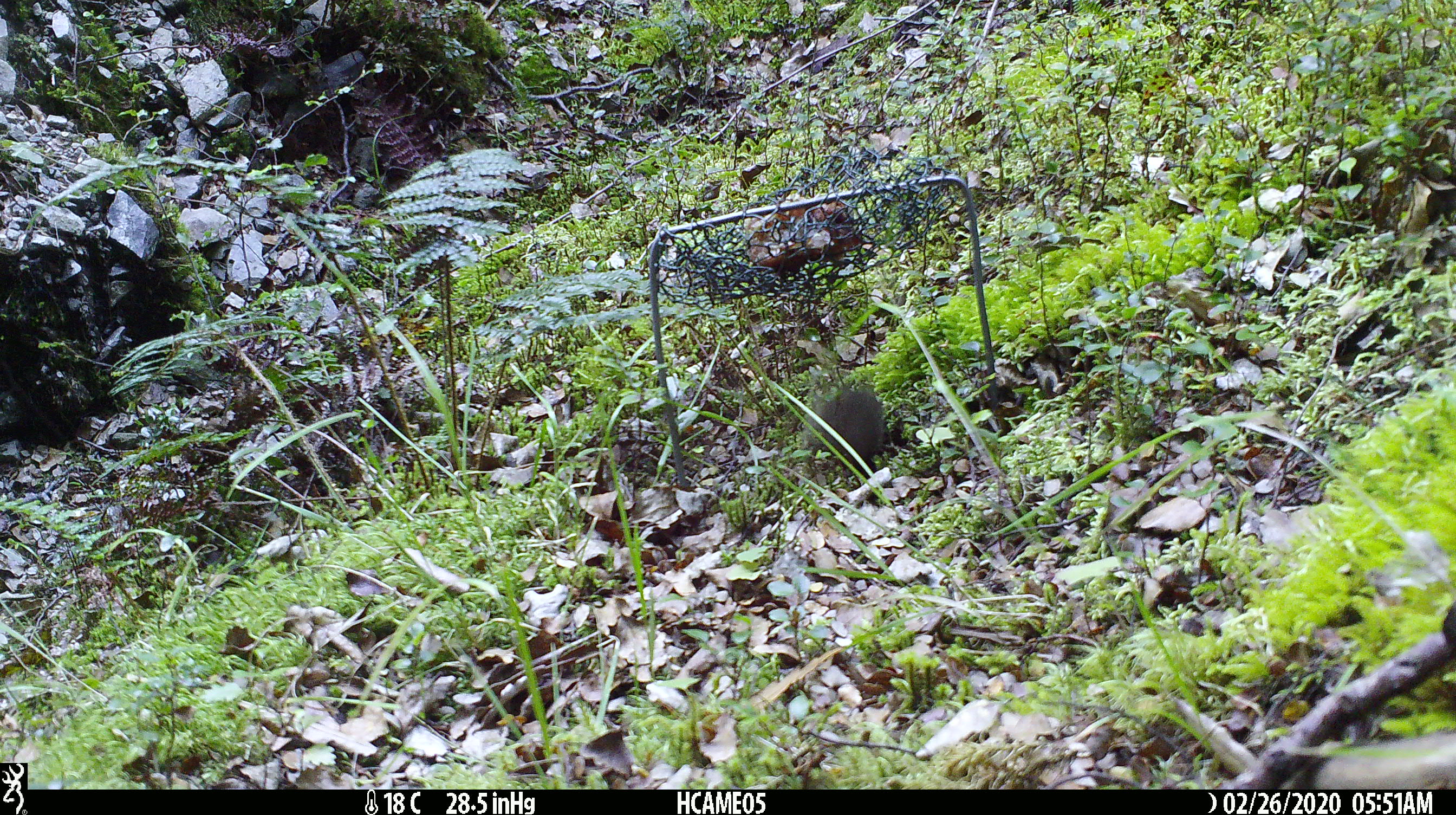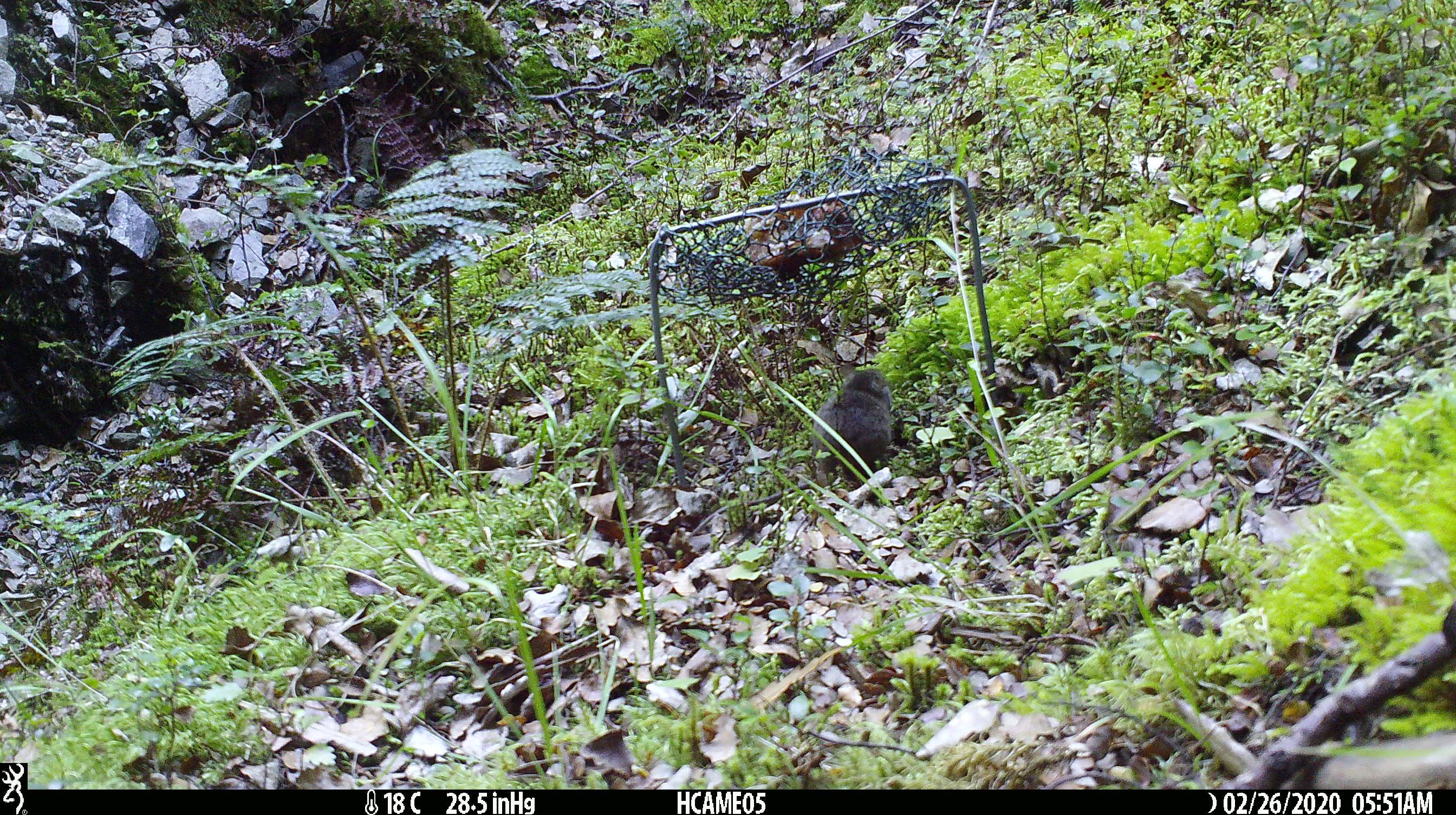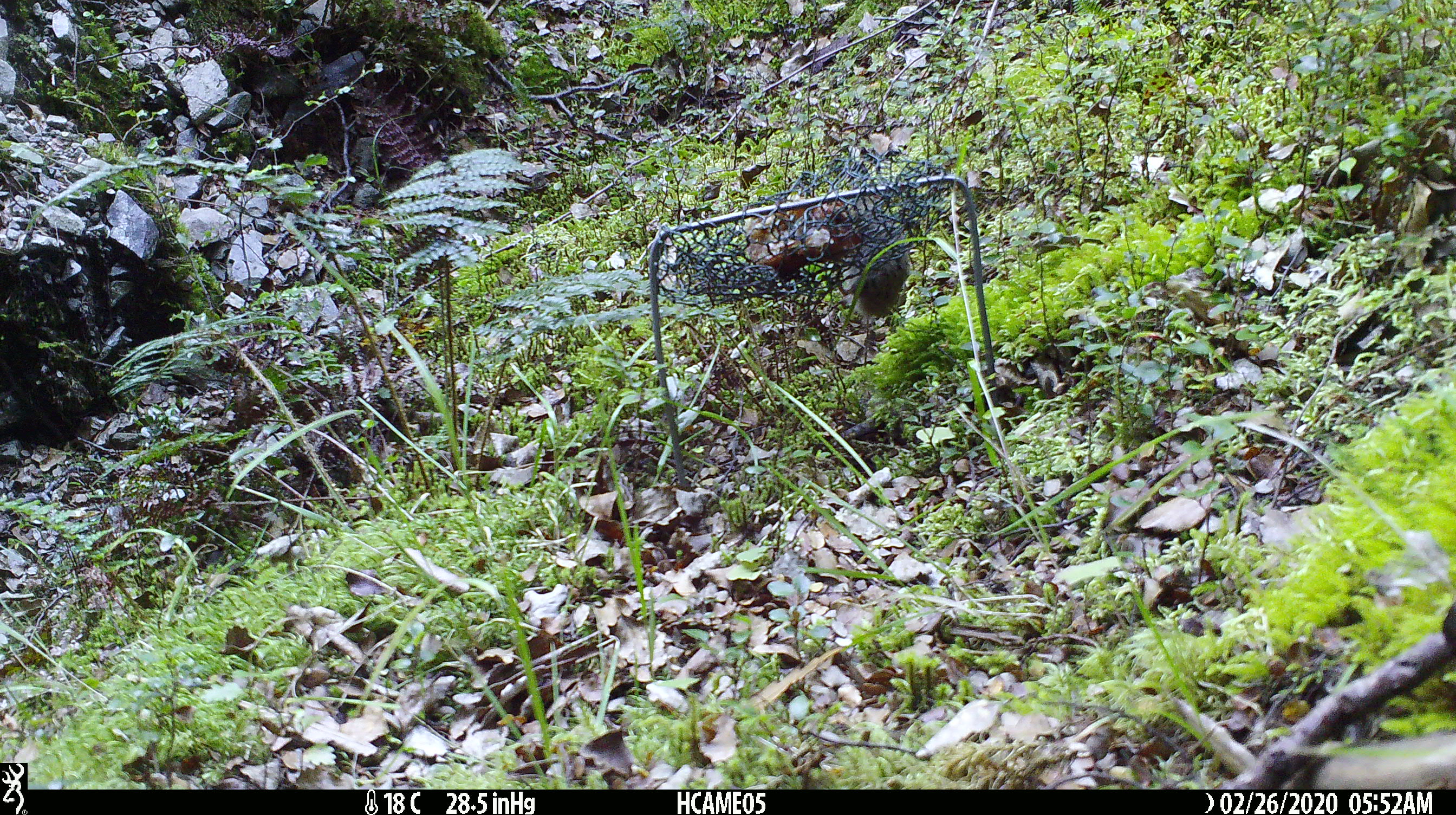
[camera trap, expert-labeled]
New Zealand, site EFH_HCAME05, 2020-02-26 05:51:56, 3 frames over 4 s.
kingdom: Animalia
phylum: Chordata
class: Mammalia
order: Rodentia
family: Muridae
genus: Mus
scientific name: Mus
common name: mouse